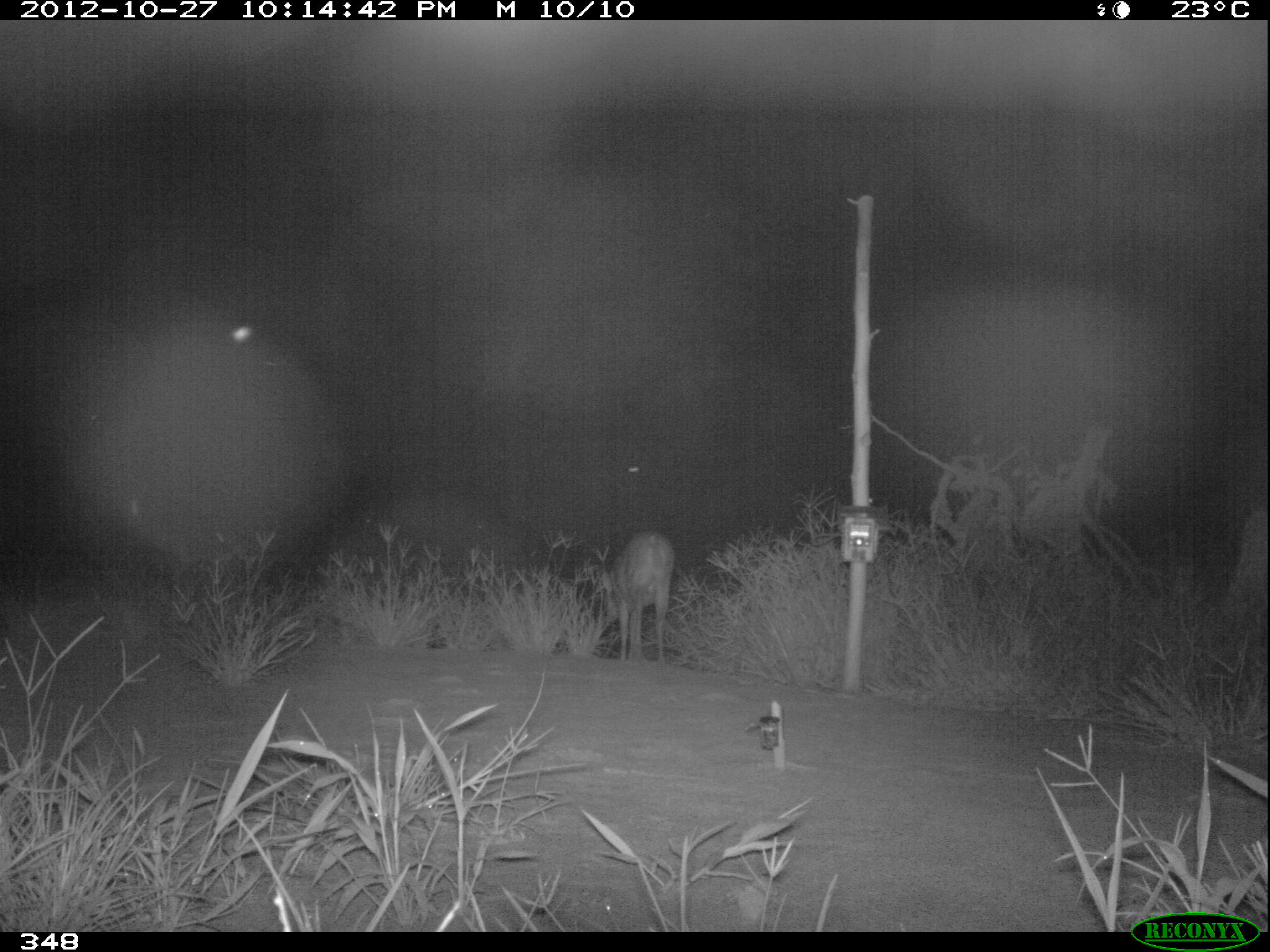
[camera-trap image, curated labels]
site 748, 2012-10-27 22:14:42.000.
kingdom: Animalia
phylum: Chordata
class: Mammalia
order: Artiodactyla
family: Cervidae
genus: Mazama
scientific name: Mazama americana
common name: red brocket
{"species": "Mazama americana (red brocket)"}